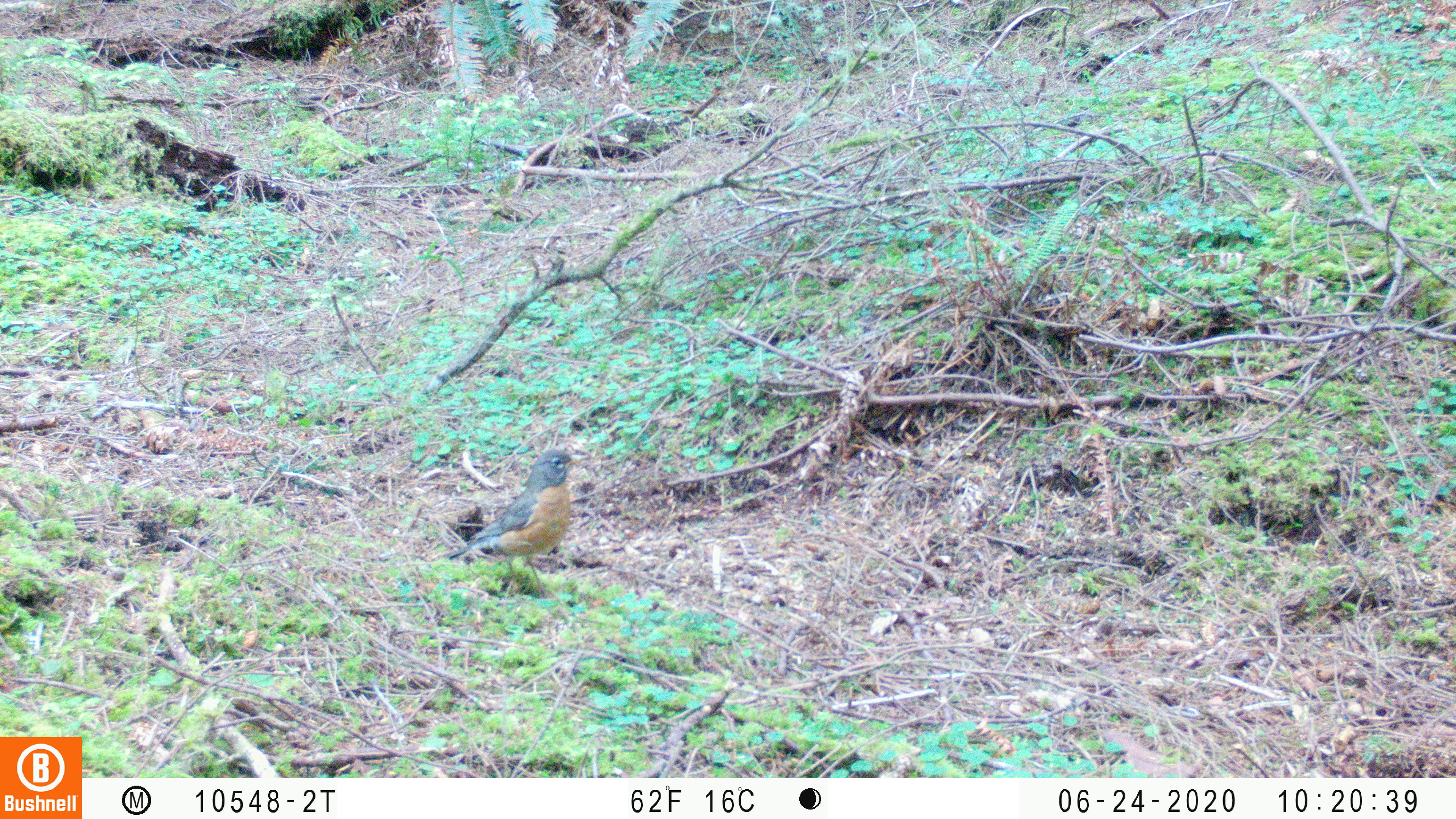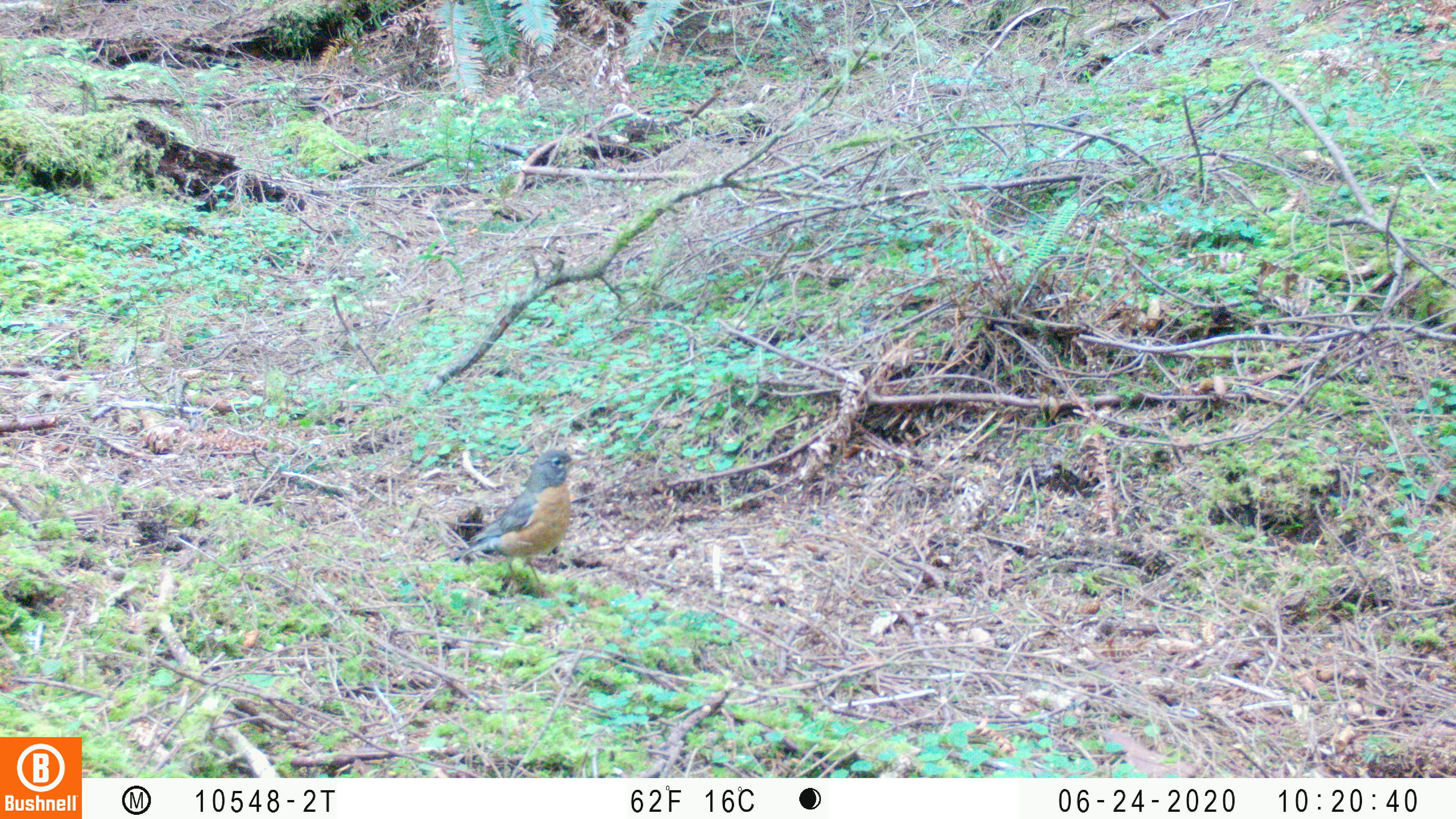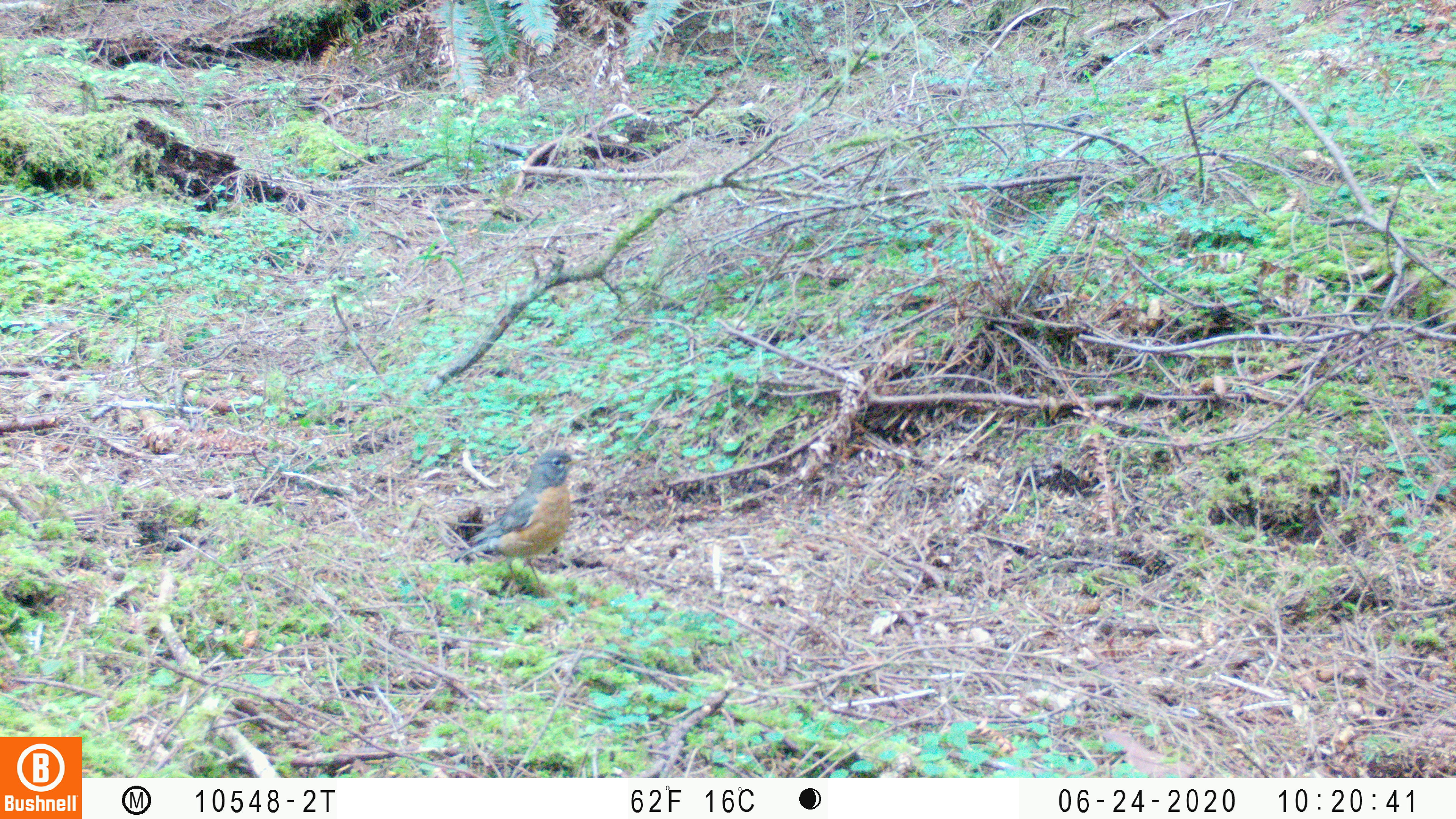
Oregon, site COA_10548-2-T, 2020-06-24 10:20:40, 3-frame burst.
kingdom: Animalia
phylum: Chordata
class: Aves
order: Passeriformes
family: Turdidae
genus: Turdus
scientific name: Turdus migratorius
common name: american robin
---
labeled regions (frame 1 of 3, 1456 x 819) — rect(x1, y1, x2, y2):
american robin: rect(424, 425, 608, 616)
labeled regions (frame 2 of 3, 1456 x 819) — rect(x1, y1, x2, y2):
american robin: rect(409, 426, 606, 623)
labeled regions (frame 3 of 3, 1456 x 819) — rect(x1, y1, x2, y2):
american robin: rect(418, 426, 606, 621)